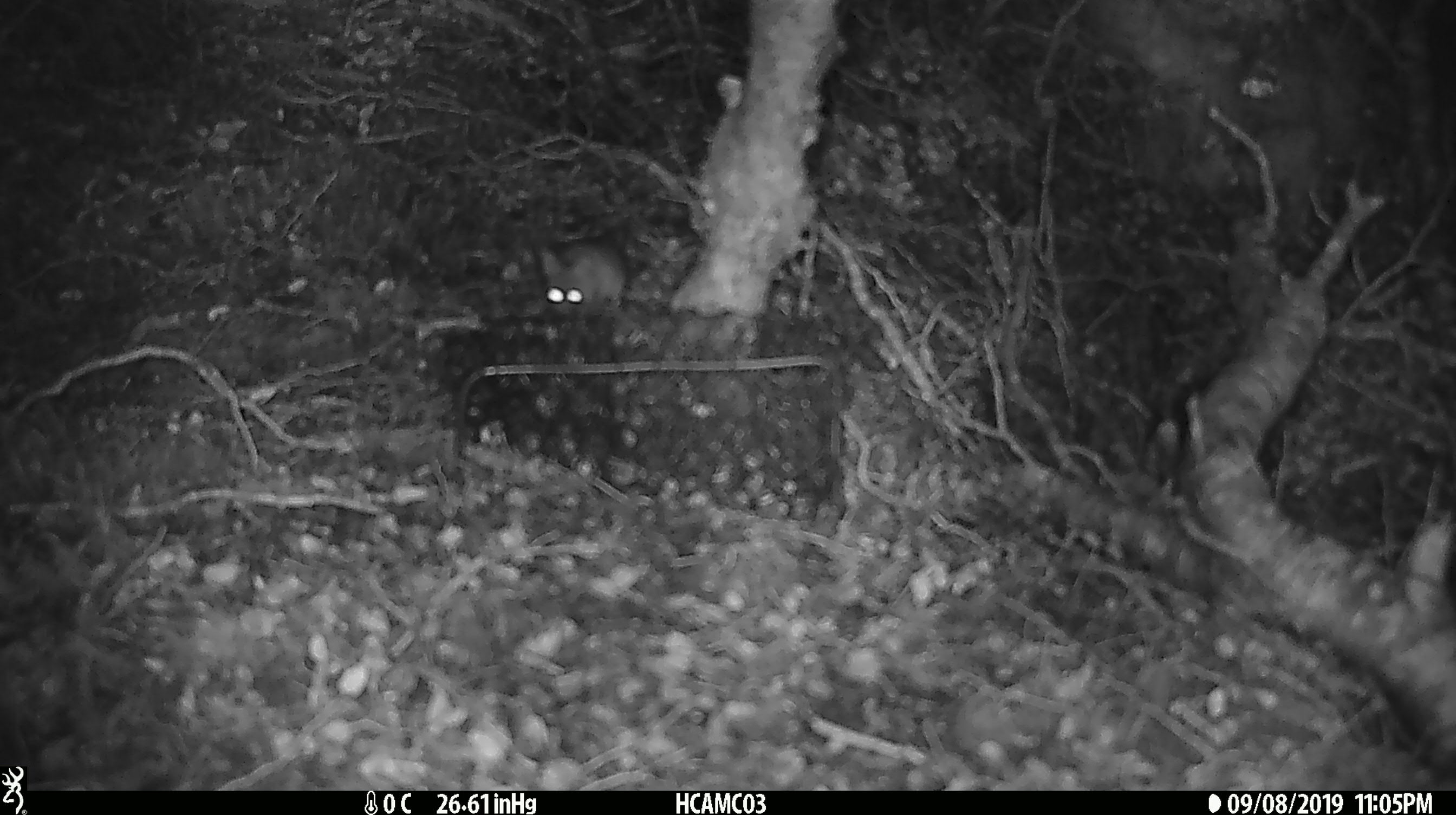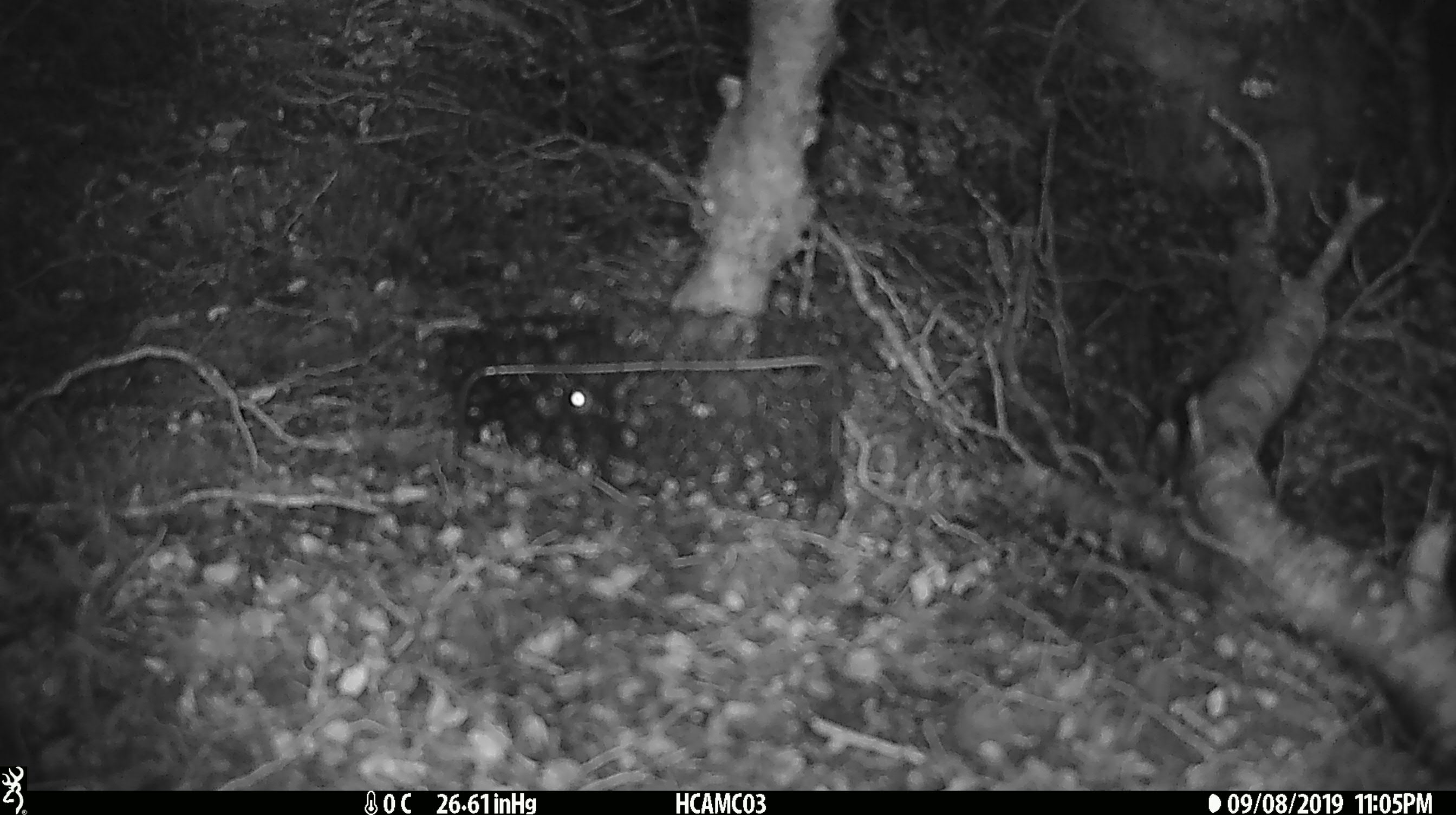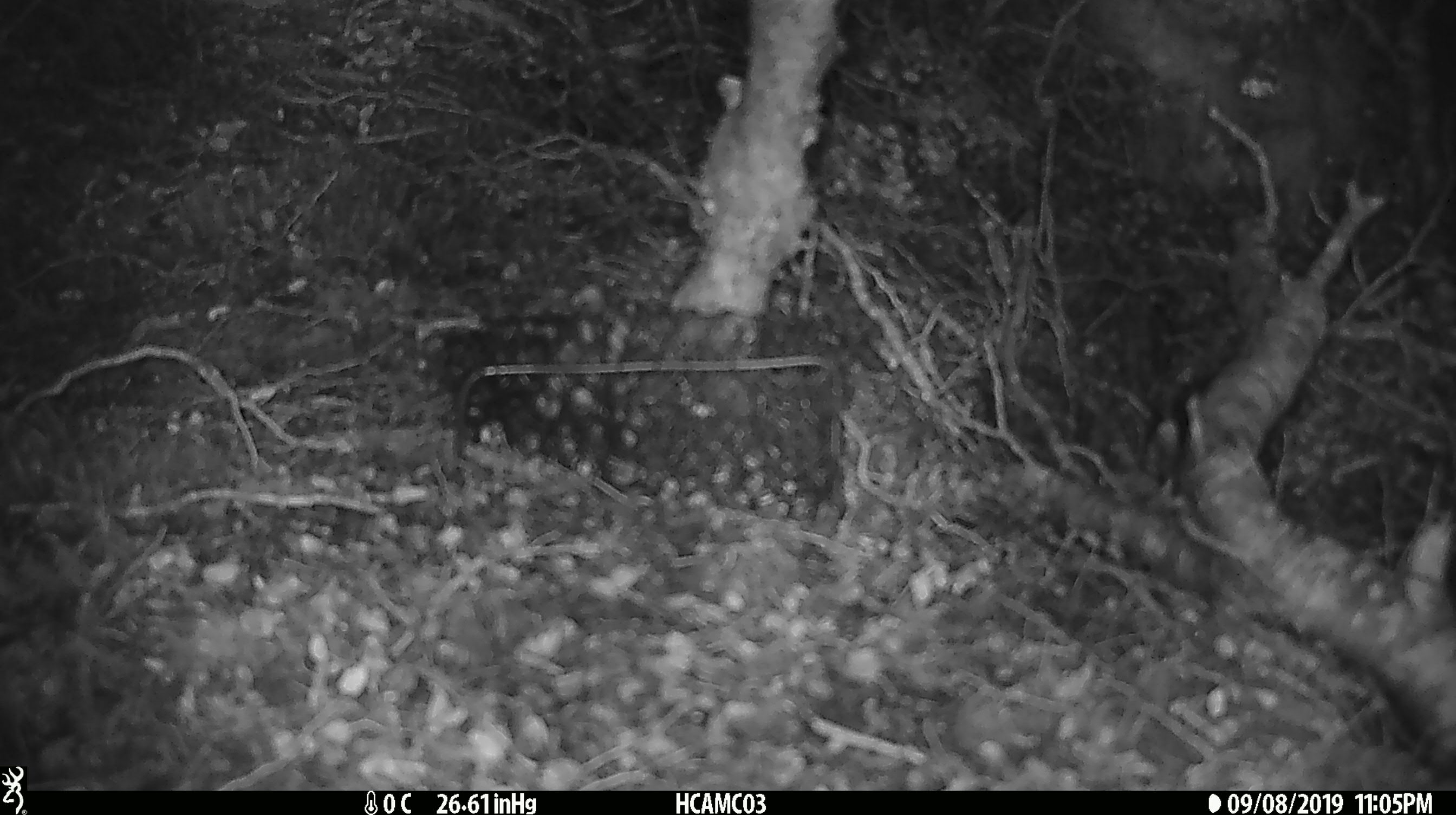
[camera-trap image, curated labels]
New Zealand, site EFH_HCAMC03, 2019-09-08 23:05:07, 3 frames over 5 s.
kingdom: Animalia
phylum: Chordata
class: Mammalia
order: Rodentia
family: Muridae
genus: Mus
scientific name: Mus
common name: mouse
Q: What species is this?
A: Mouse (Mus).